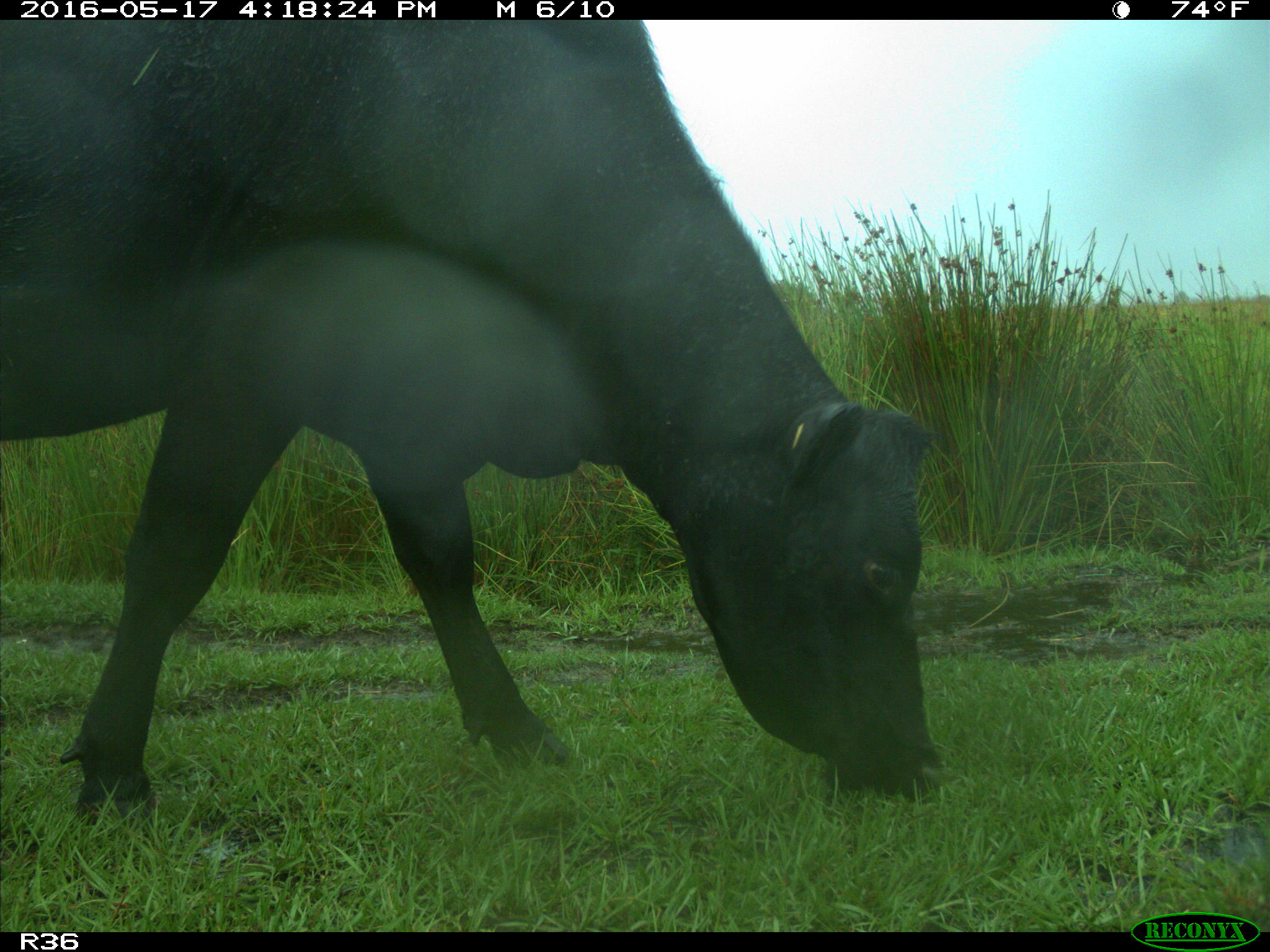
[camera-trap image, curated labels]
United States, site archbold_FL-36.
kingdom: Animalia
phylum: Chordata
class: Mammalia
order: Artiodactyla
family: Bovidae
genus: Bos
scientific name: Bos taurus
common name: domestic cow